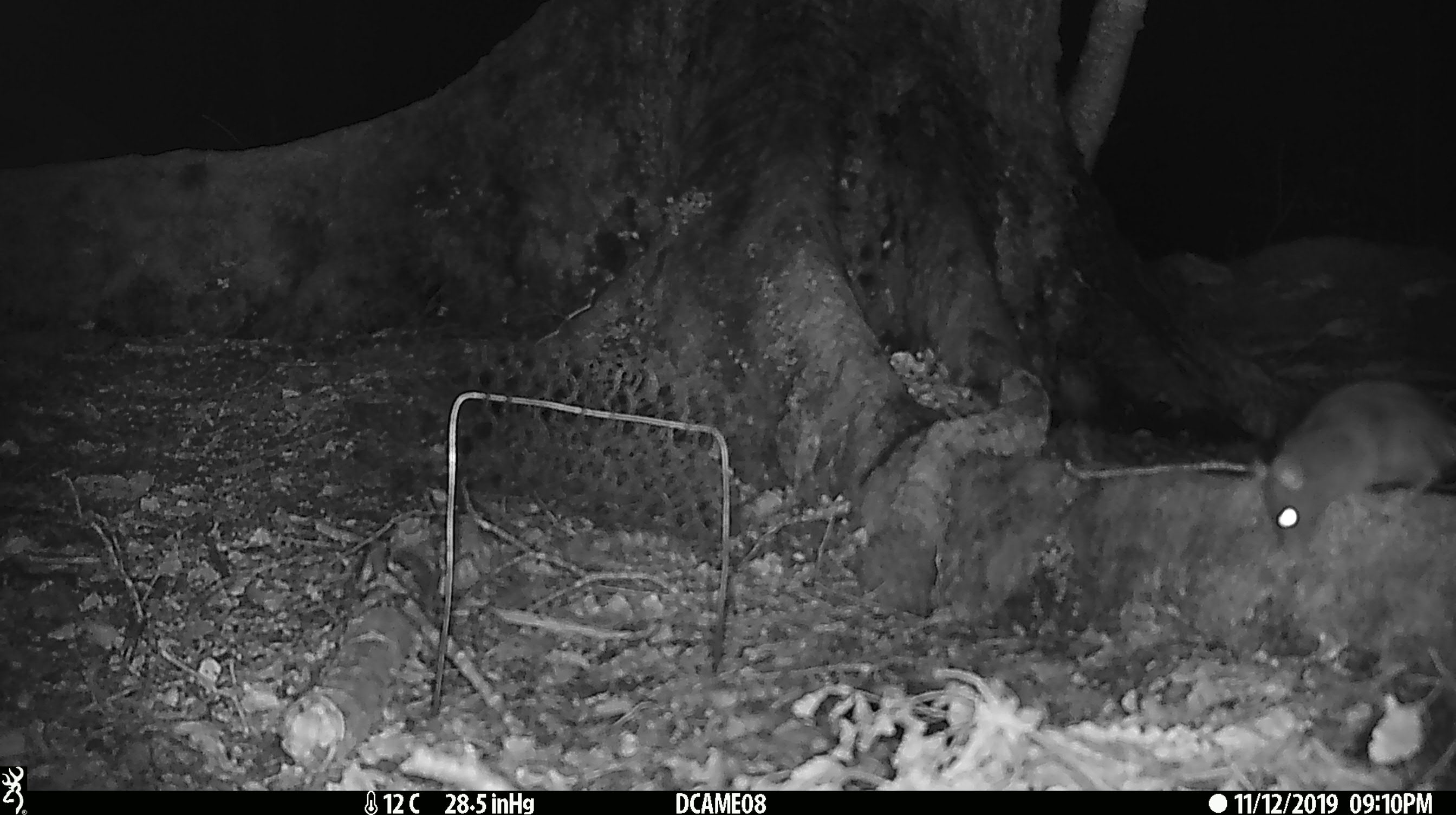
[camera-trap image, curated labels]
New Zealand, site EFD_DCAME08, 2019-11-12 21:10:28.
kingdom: Animalia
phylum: Chordata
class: Mammalia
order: Rodentia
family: Muridae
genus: Rattus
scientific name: Rattus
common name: rat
Rat (Rattus).